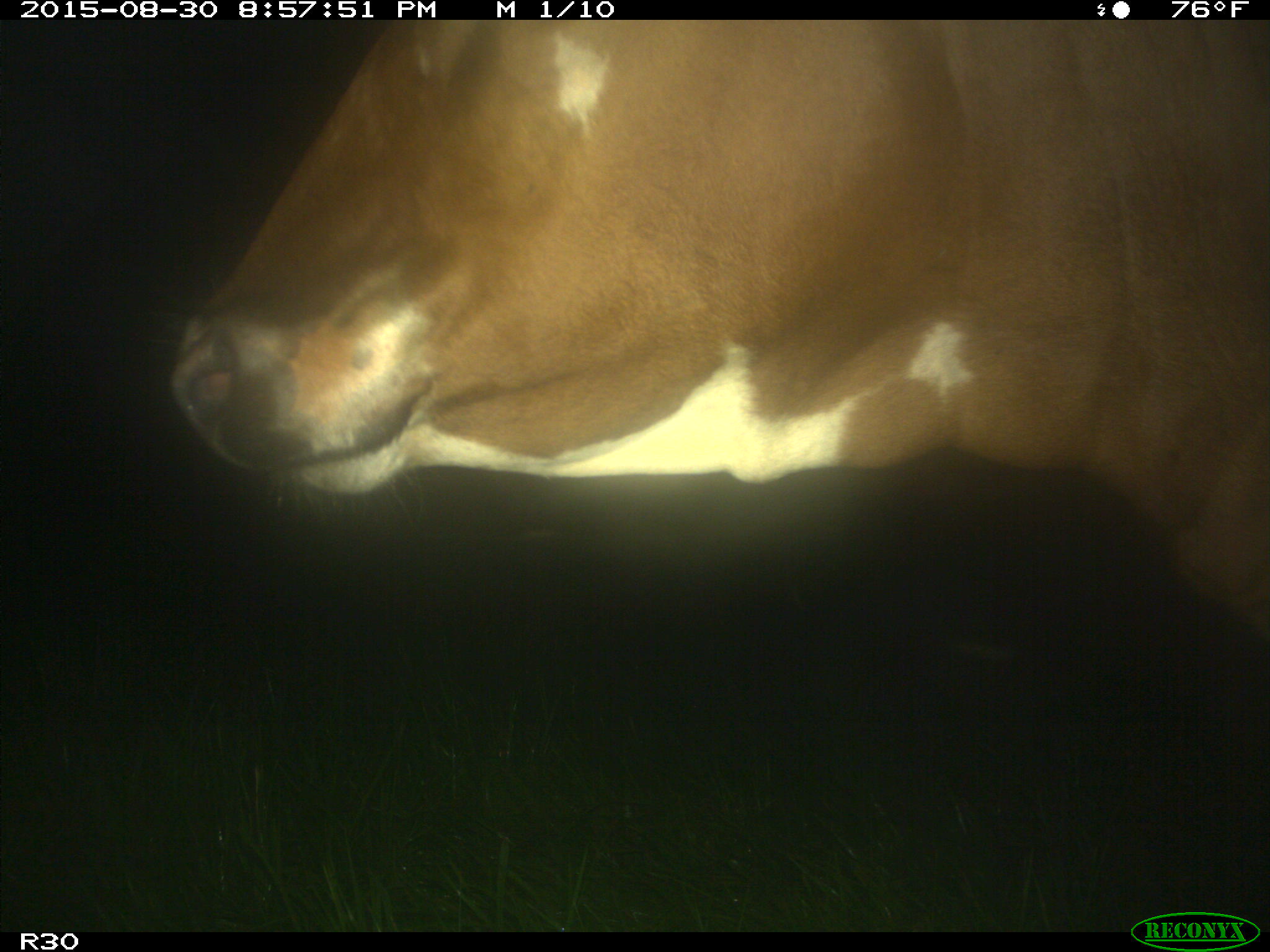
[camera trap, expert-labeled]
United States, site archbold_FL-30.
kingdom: Animalia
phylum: Chordata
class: Mammalia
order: Artiodactyla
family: Bovidae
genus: Bos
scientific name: Bos taurus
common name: domestic cow